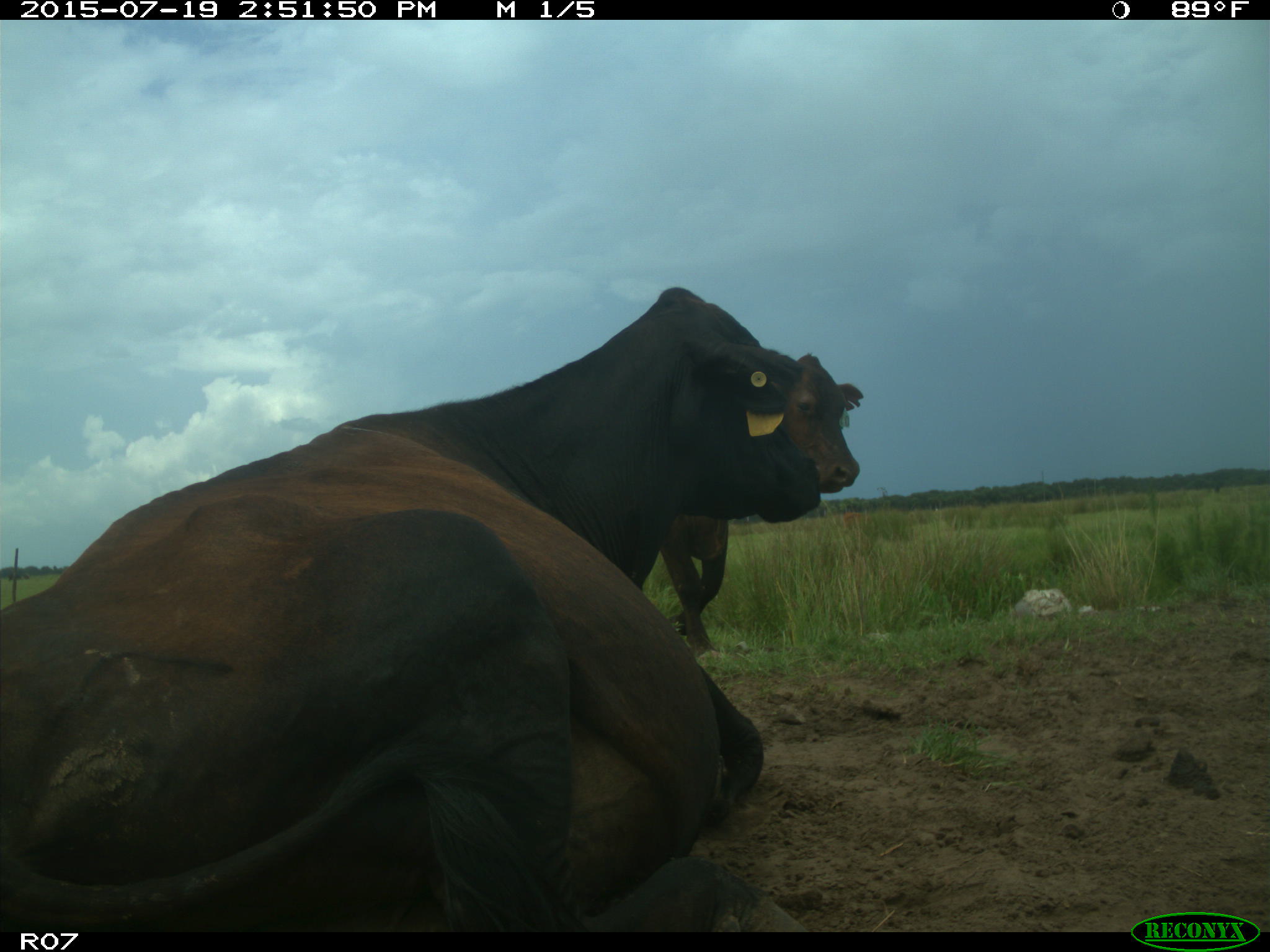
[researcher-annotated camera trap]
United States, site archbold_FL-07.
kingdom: Animalia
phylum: Chordata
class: Mammalia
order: Artiodactyla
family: Bovidae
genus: Bos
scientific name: Bos taurus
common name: domestic cow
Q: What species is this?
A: Bos taurus (domestic cow).